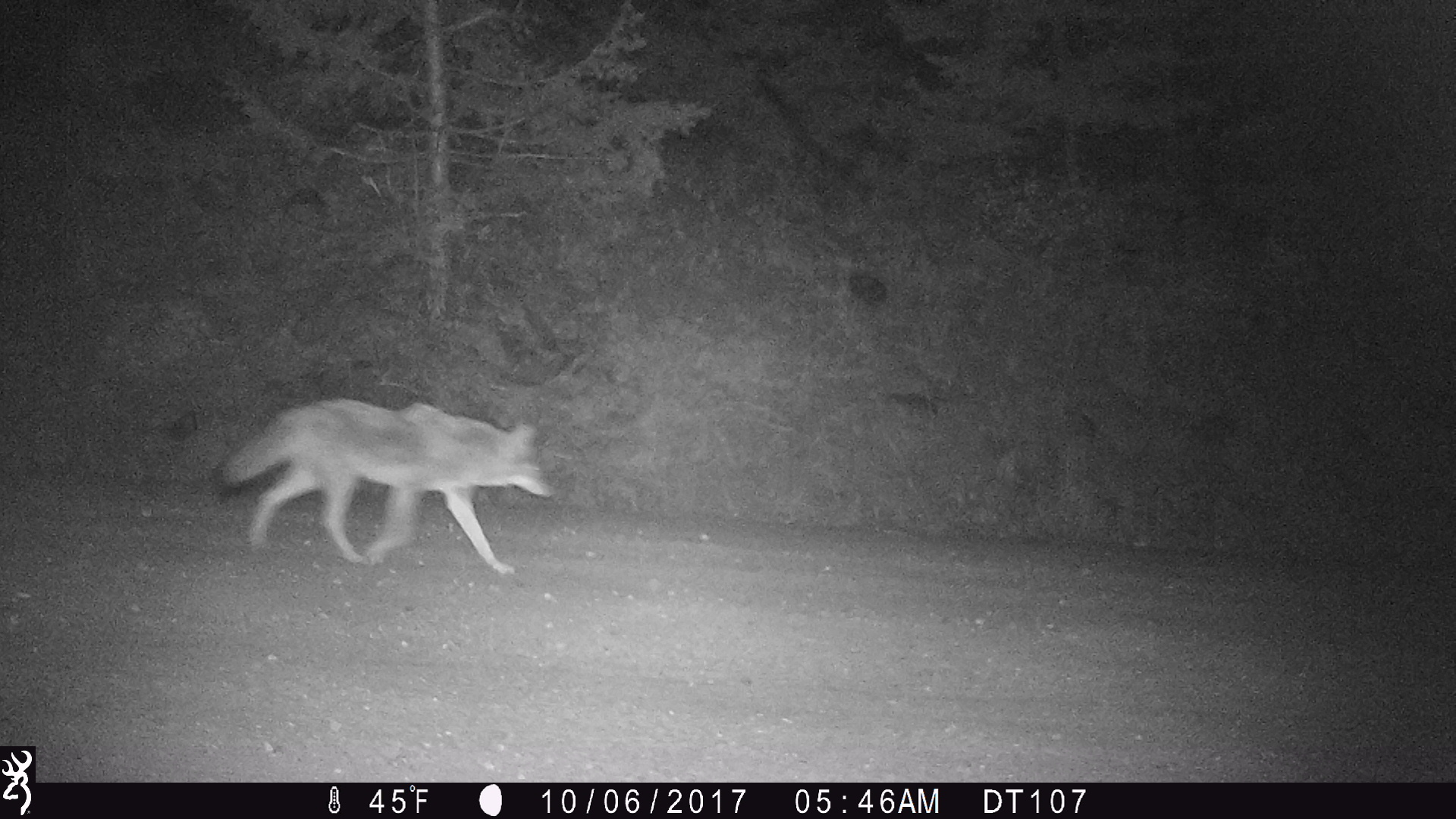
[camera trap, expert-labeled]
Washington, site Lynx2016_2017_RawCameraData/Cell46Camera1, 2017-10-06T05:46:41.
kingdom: Animalia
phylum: Chordata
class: Mammalia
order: Carnivora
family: Canidae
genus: Canis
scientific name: Canis latrans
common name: coyote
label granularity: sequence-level